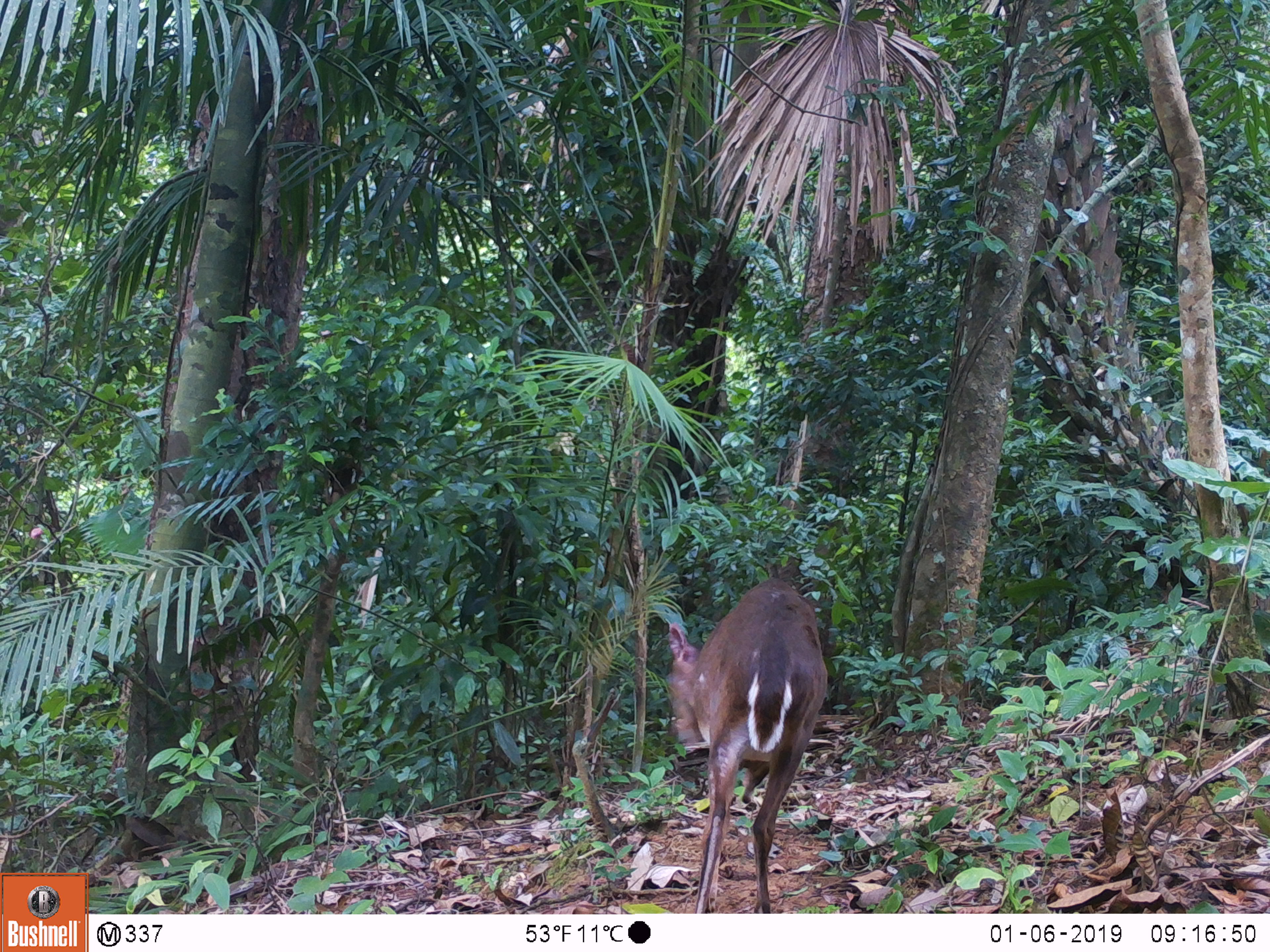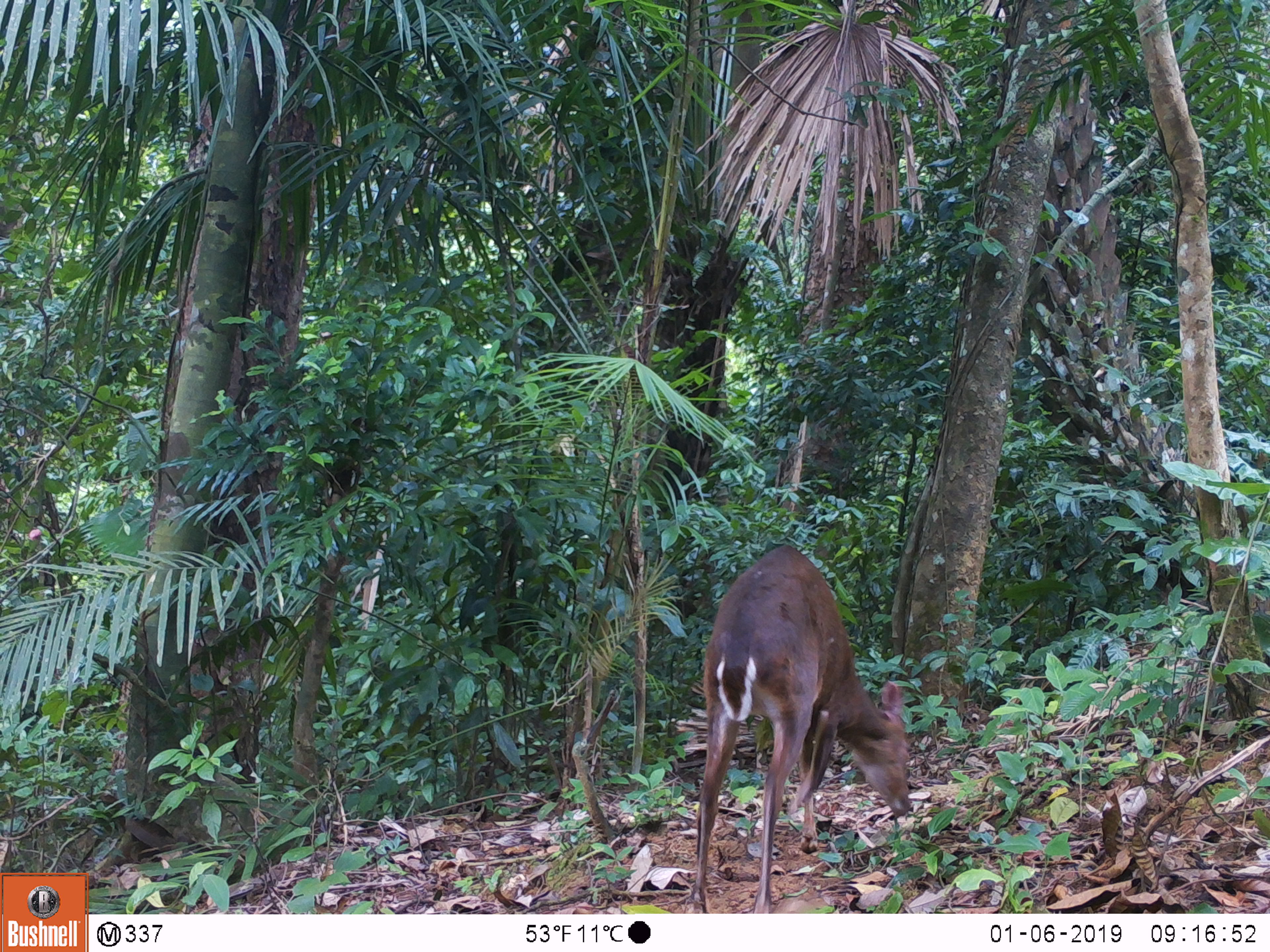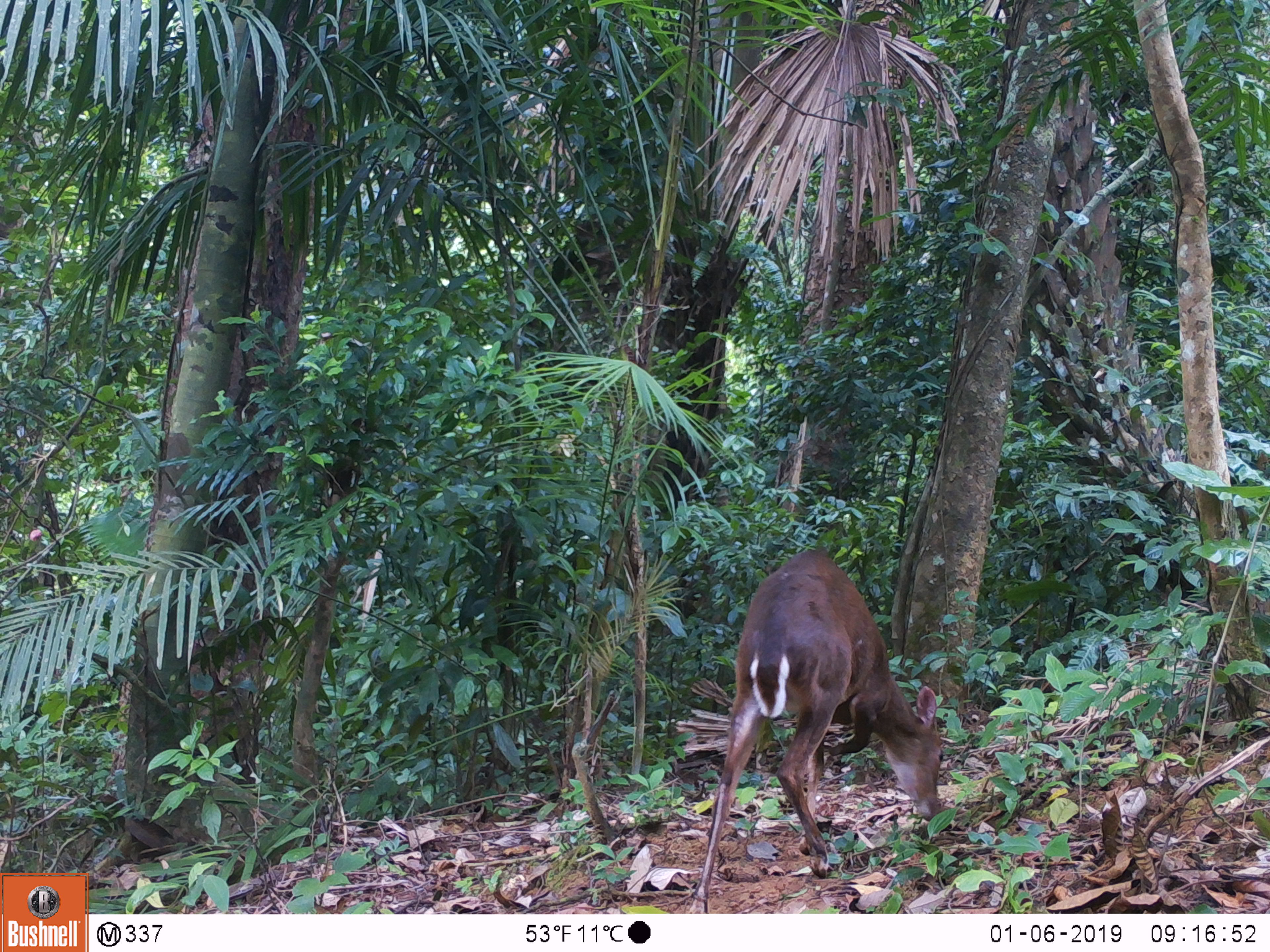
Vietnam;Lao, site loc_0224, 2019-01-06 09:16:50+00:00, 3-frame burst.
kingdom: Animalia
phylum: Chordata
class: Mammalia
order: Artiodactyla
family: Cervidae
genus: Muntiacus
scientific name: Muntiacus vuquangensis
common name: large-antlered muntjac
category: large antlered muntjac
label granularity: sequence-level